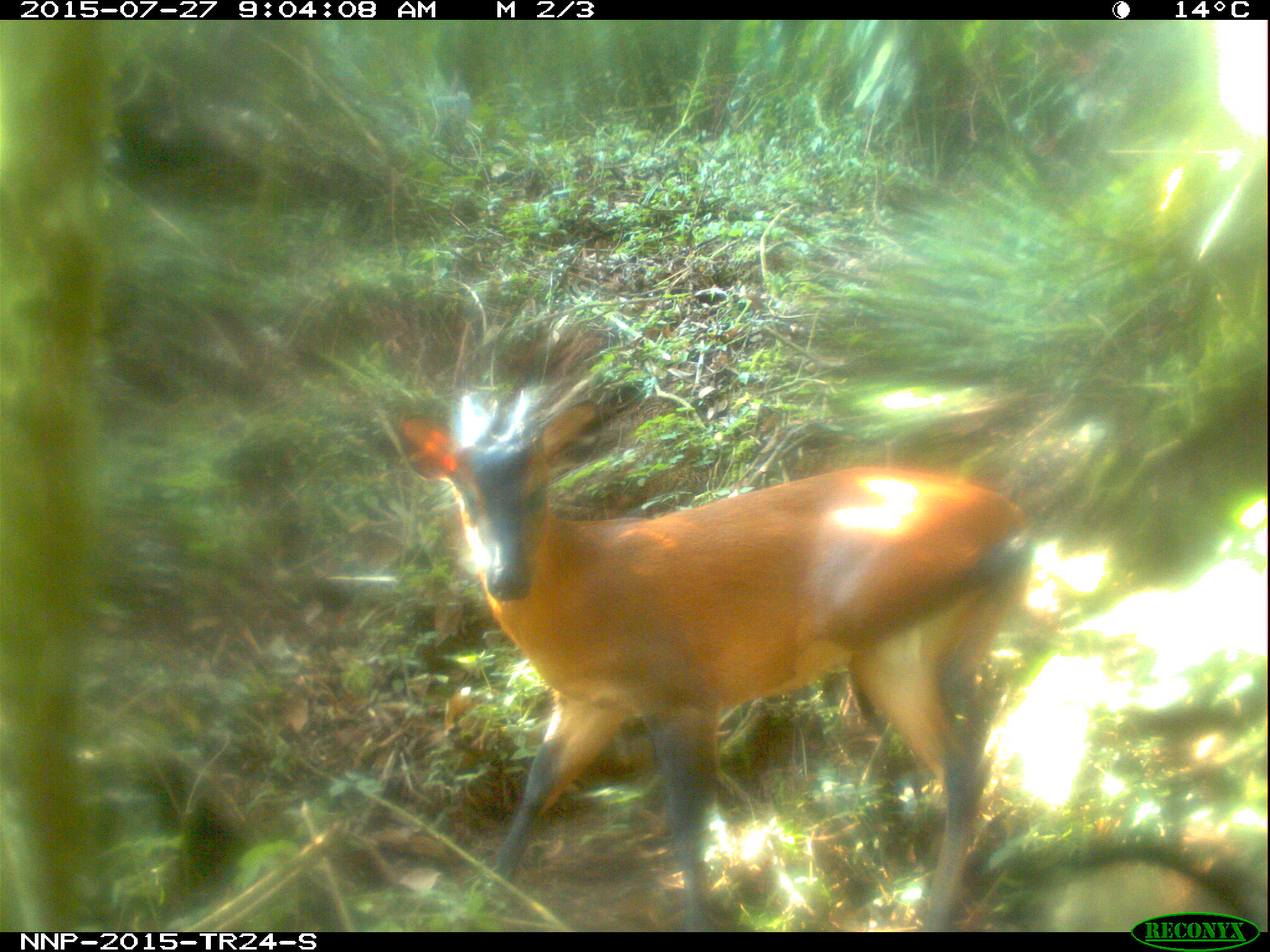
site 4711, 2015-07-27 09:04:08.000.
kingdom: Animalia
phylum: Chordata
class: Mammalia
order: Artiodactyla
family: Bovidae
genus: Cephalophus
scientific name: Cephalophus nigrifrons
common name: black-fronted duiker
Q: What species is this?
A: Cephalophus nigrifrons (black-fronted duiker).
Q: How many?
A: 1.